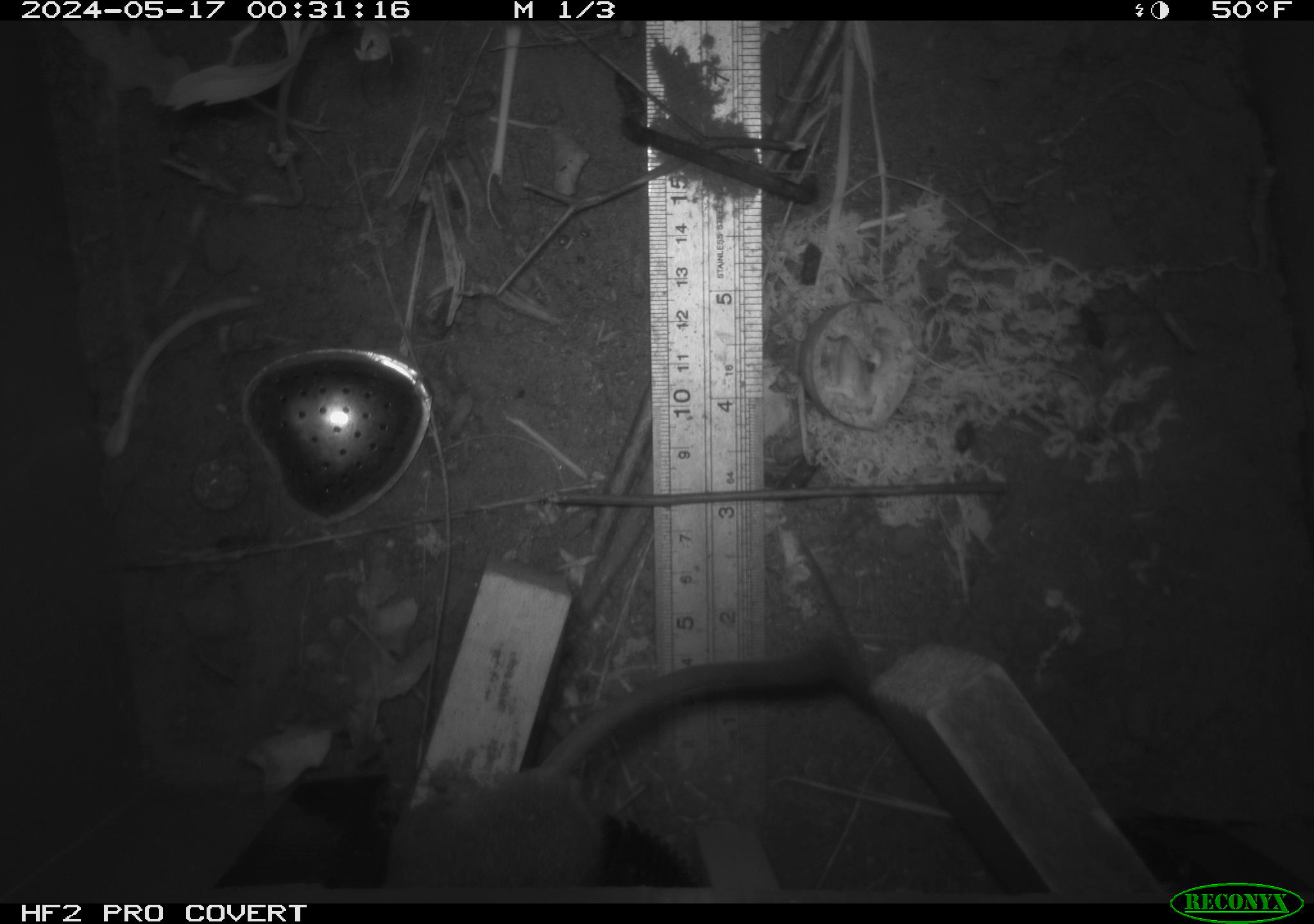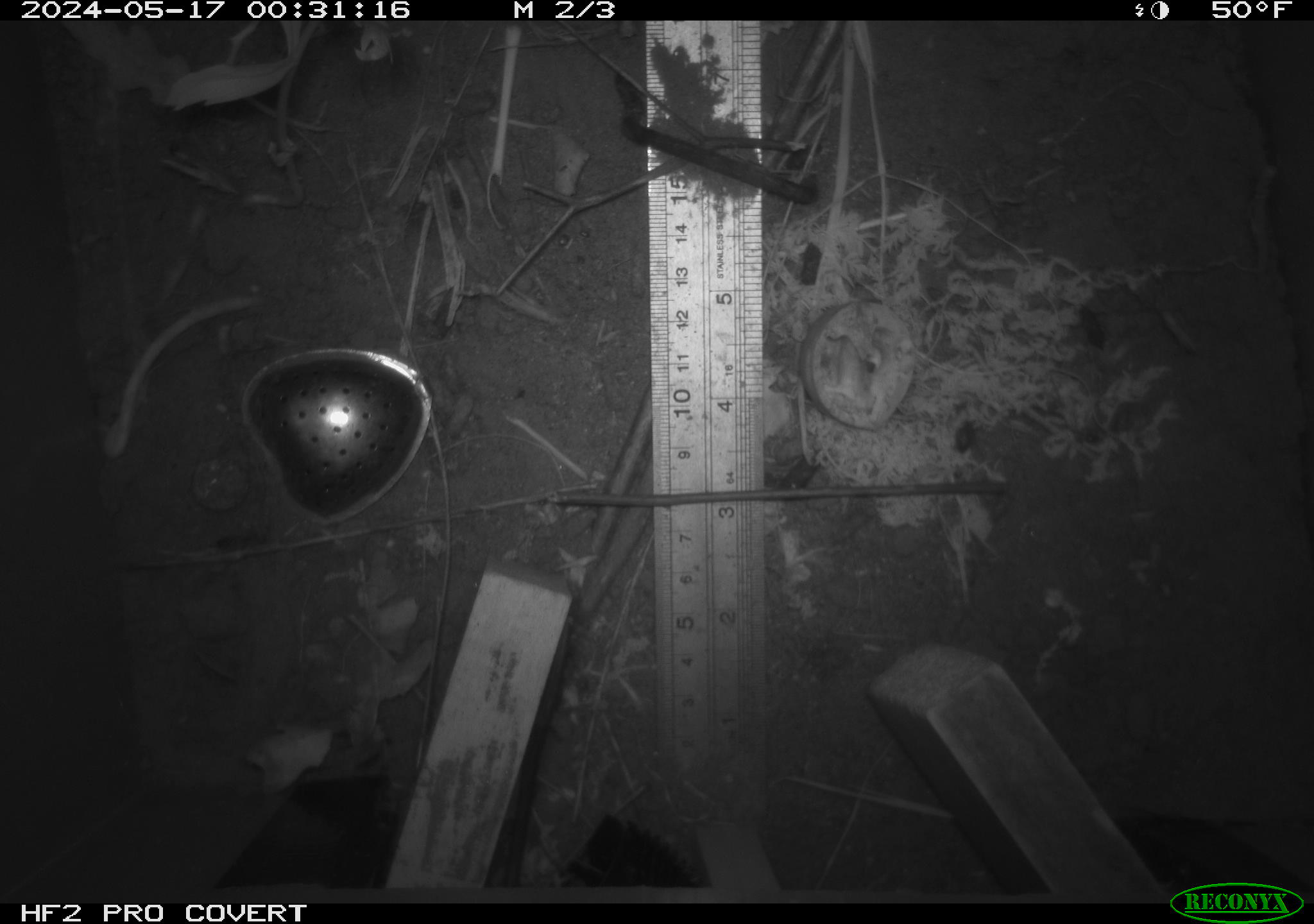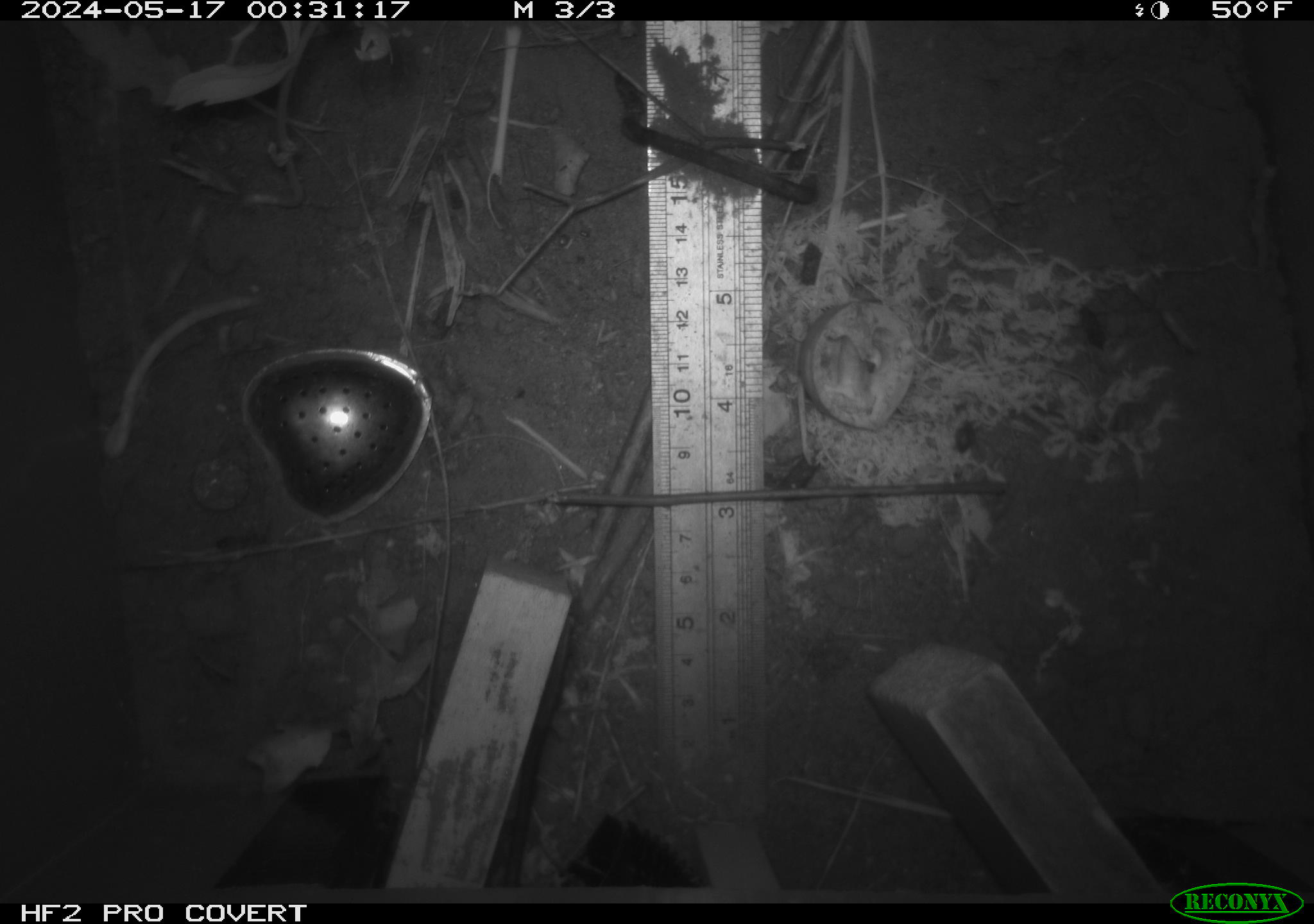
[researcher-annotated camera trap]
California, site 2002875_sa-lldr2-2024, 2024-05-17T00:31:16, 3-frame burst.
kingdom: Animalia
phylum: Chordata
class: Mammalia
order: Rodentia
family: Muridae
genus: Rattus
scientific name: Rattus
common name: rat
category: rattus species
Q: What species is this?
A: Rattus species (rat) (Rattus).